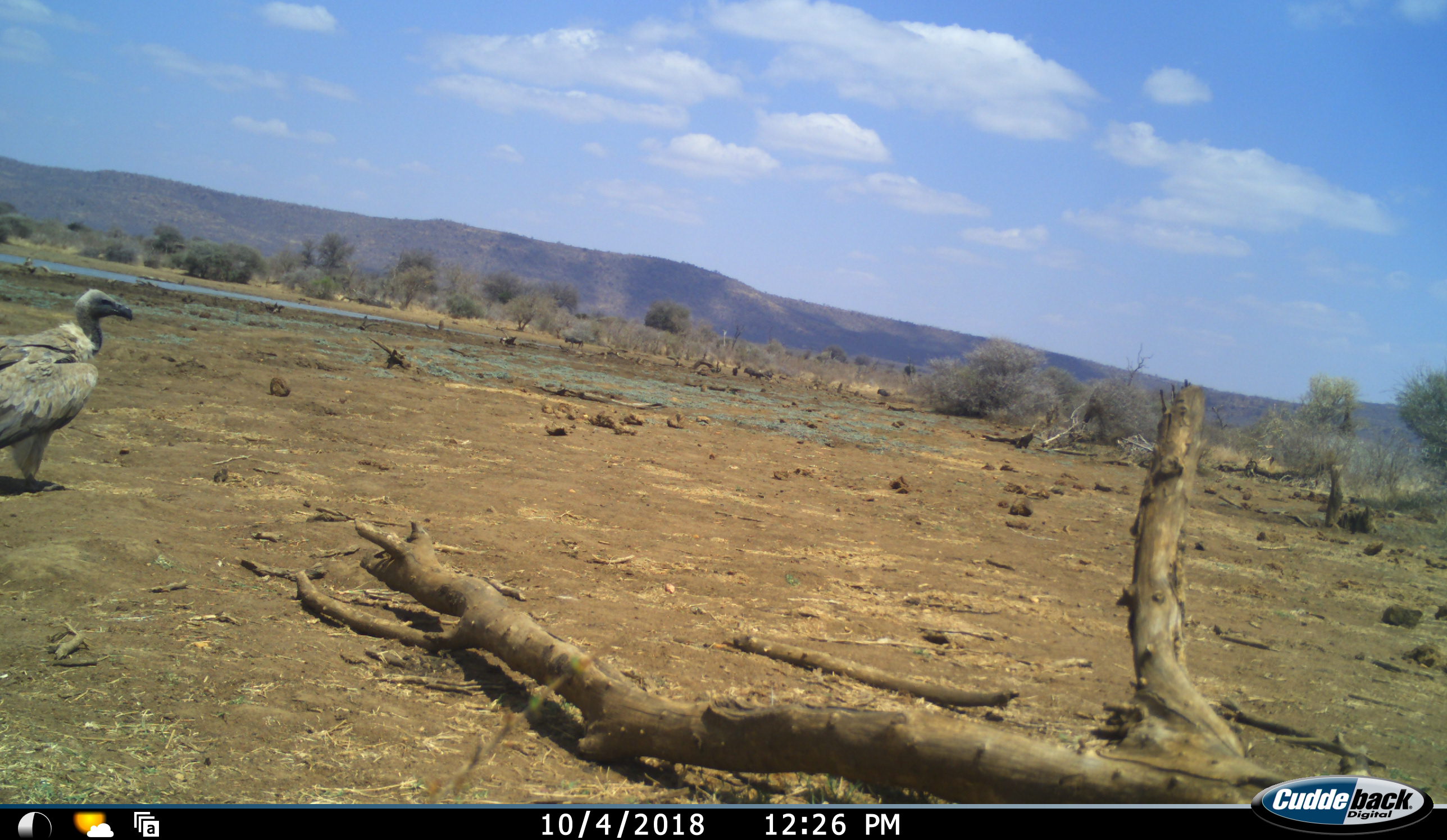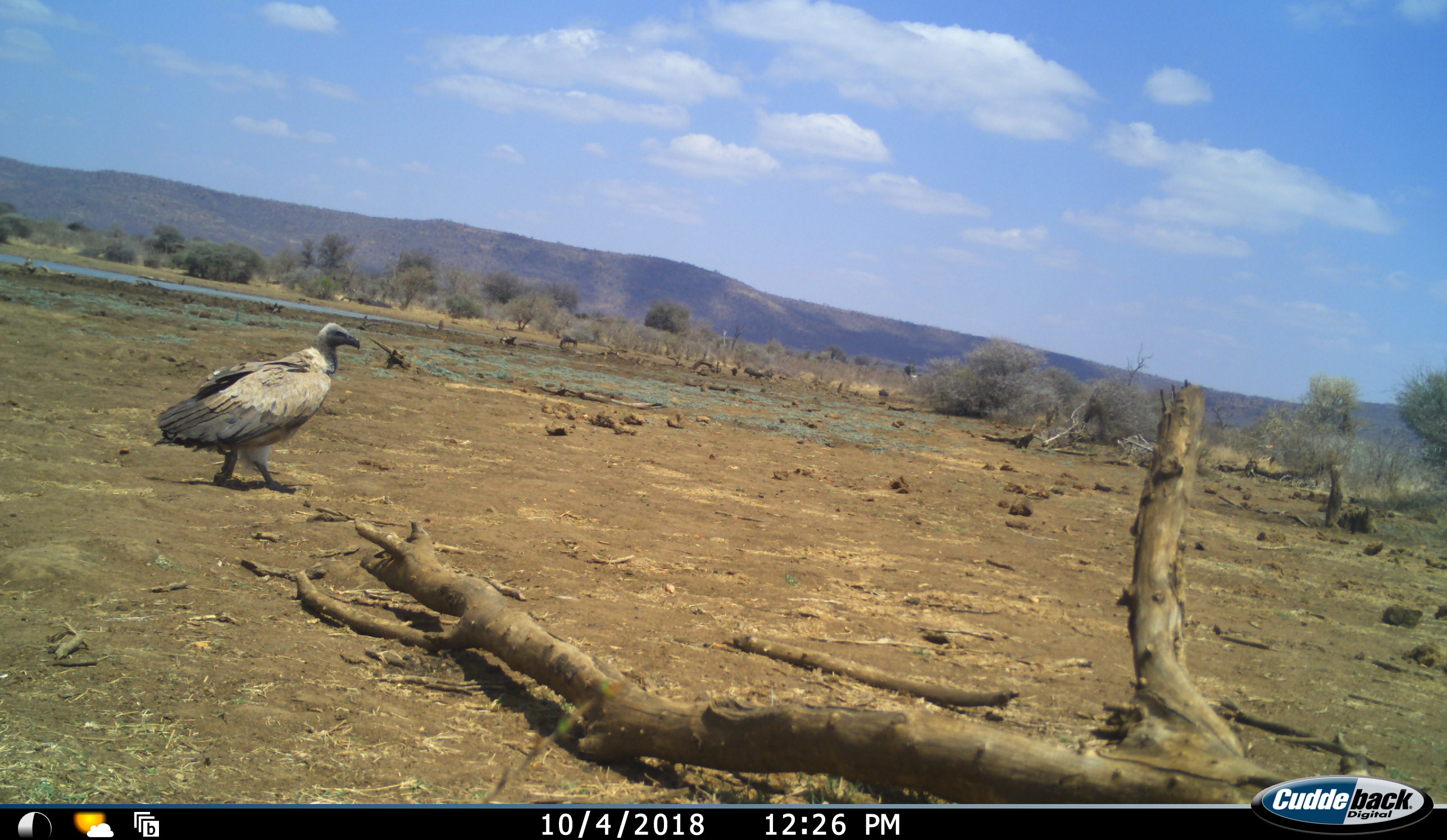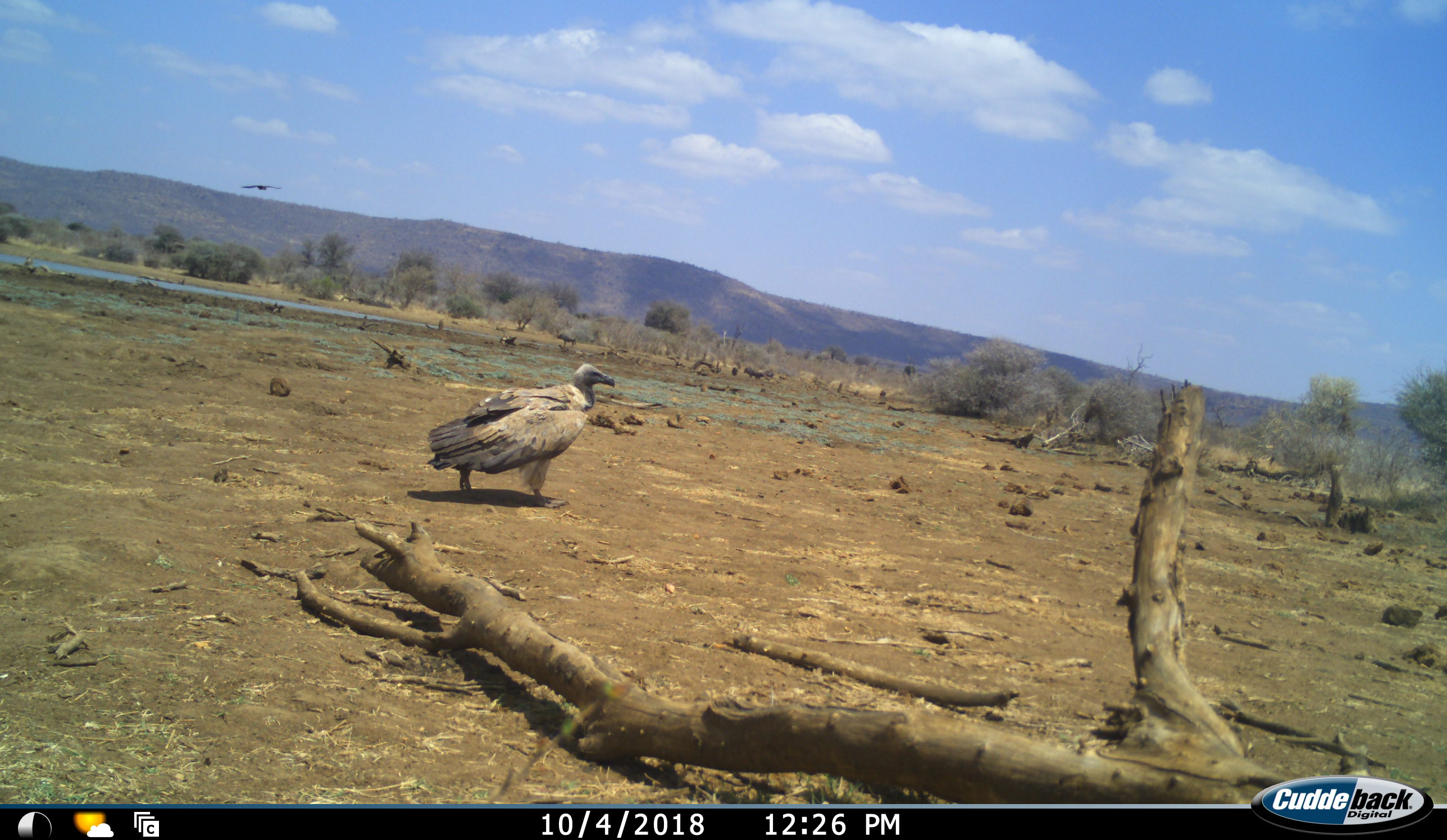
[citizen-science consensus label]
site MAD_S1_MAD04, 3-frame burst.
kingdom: Animalia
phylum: Chordata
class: Aves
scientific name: Aves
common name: bird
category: birdother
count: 1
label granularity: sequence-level